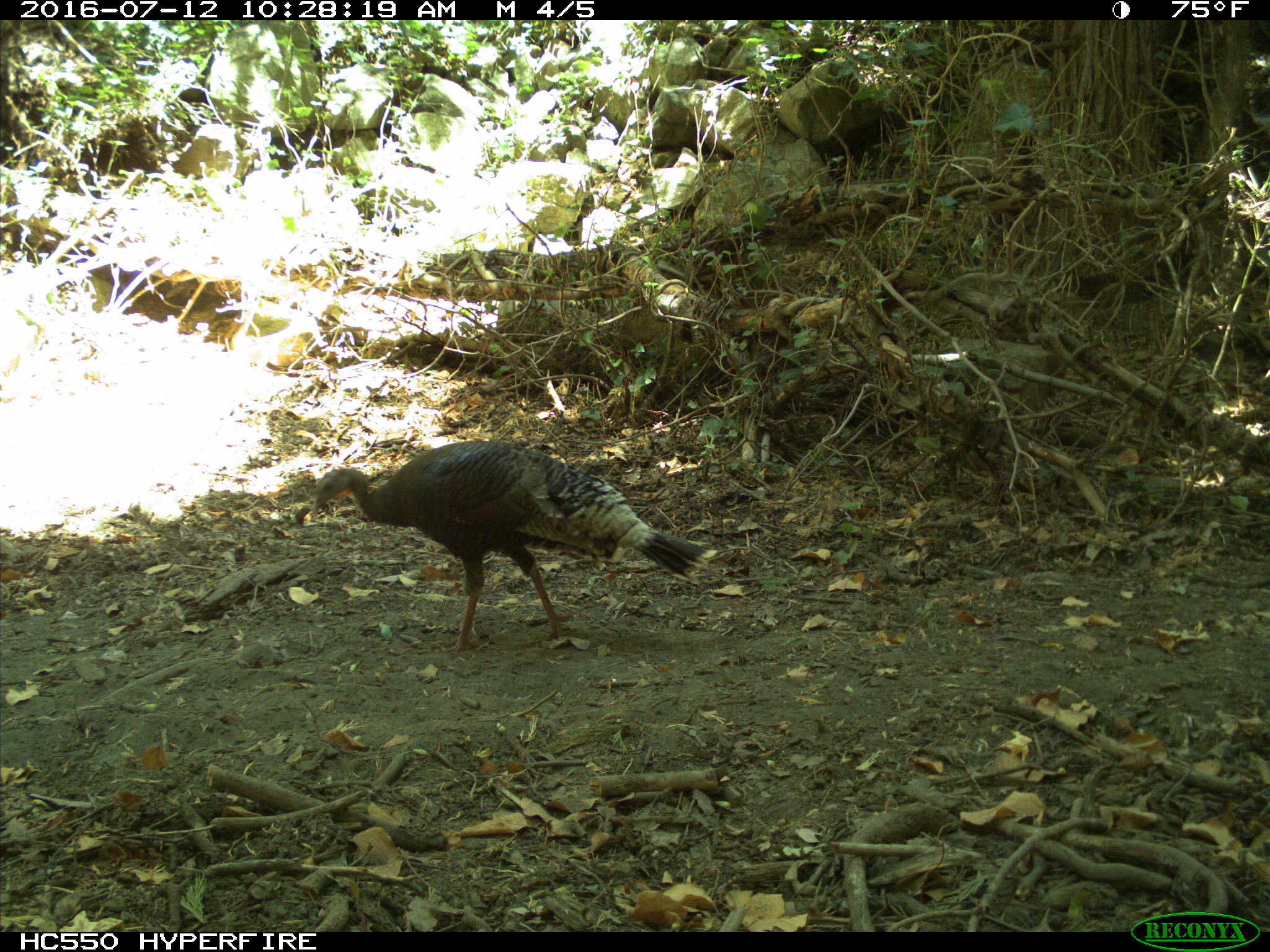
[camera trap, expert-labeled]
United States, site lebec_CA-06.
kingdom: Animalia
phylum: Chordata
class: Aves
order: Galliformes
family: Phasianidae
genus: Meleagris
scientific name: Meleagris gallopavo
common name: wild turkey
Meleagris gallopavo (wild turkey).